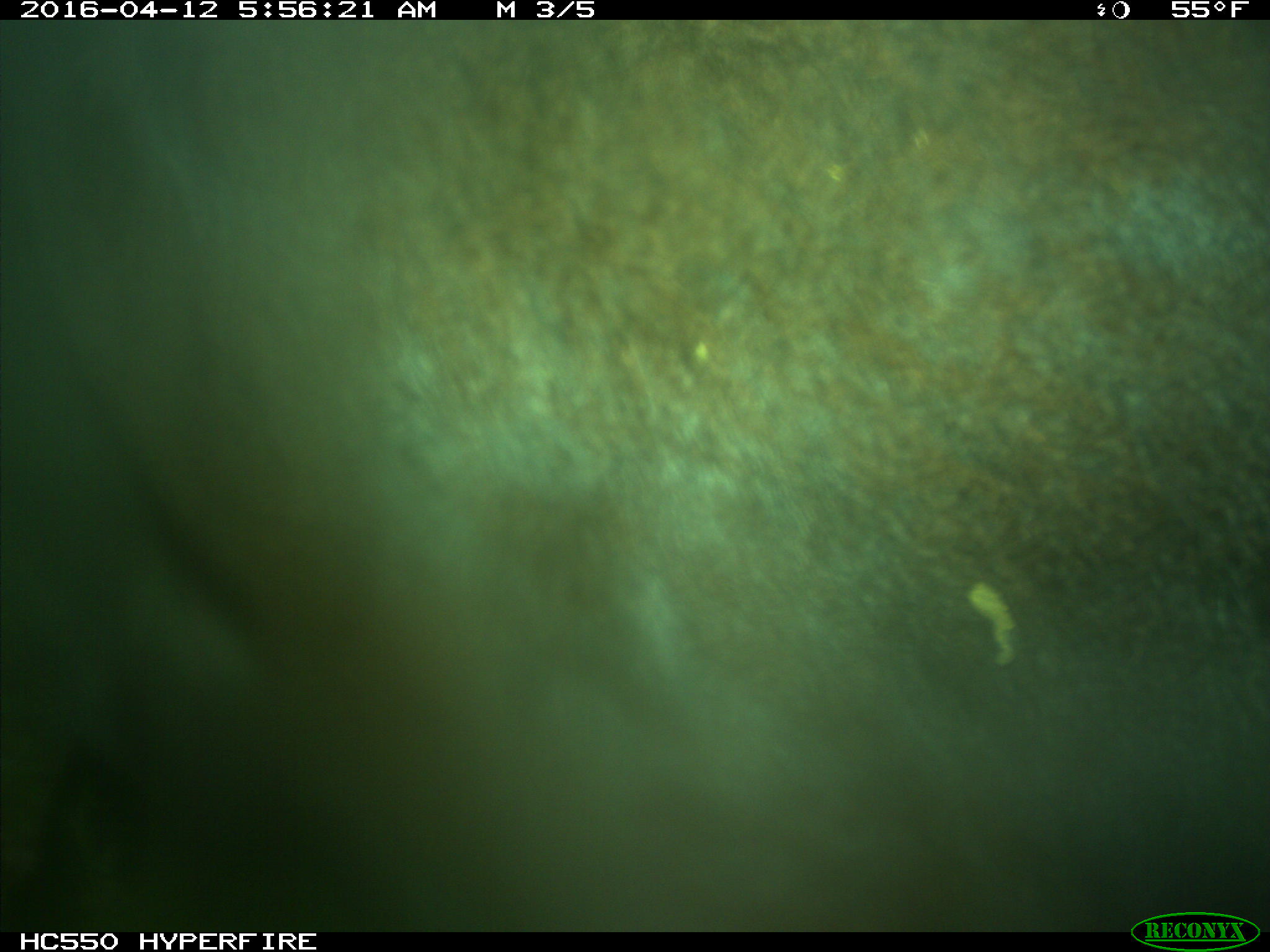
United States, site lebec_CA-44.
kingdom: Animalia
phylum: Chordata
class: Mammalia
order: Artiodactyla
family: Bovidae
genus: Bos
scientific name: Bos taurus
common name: domestic cow